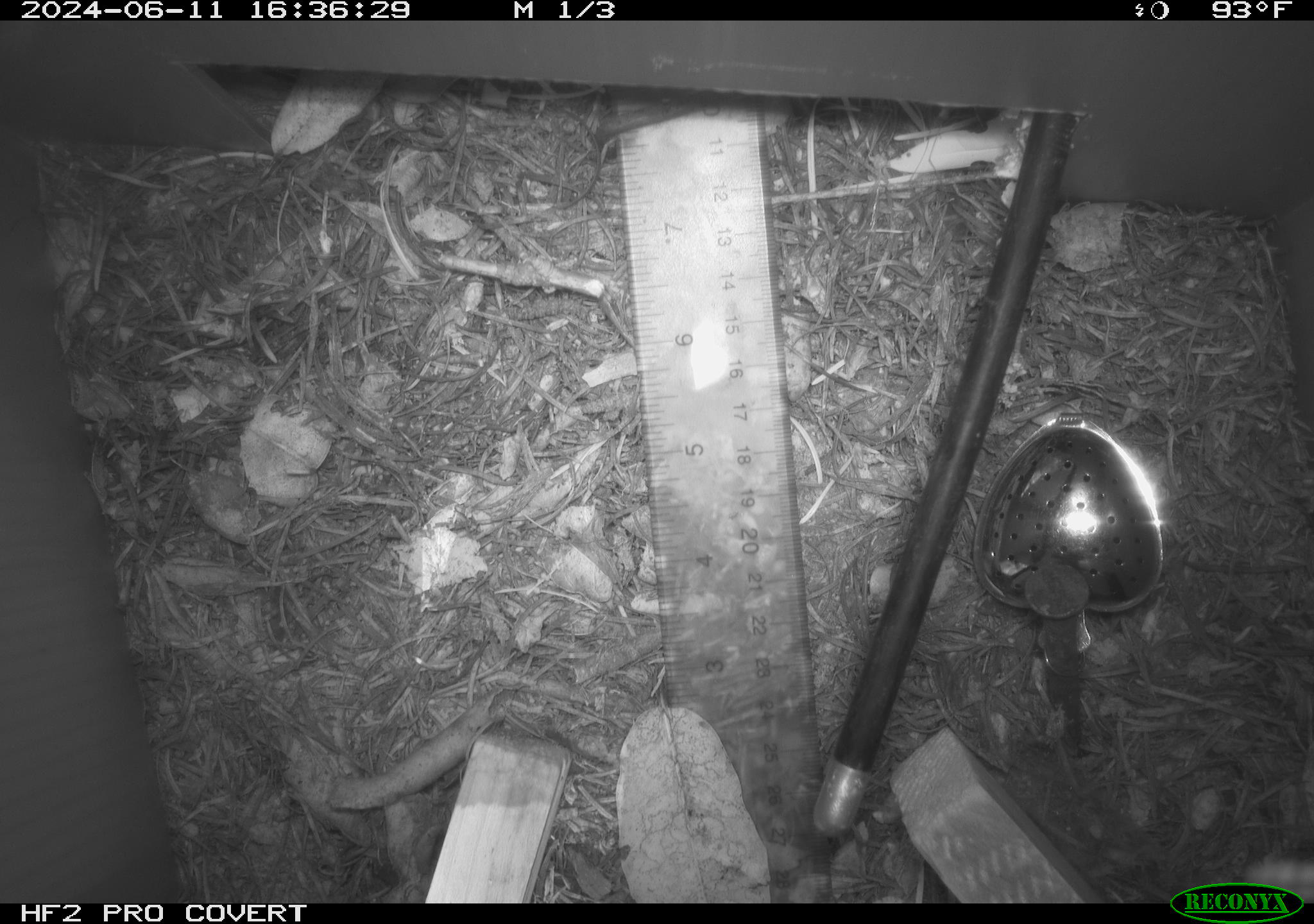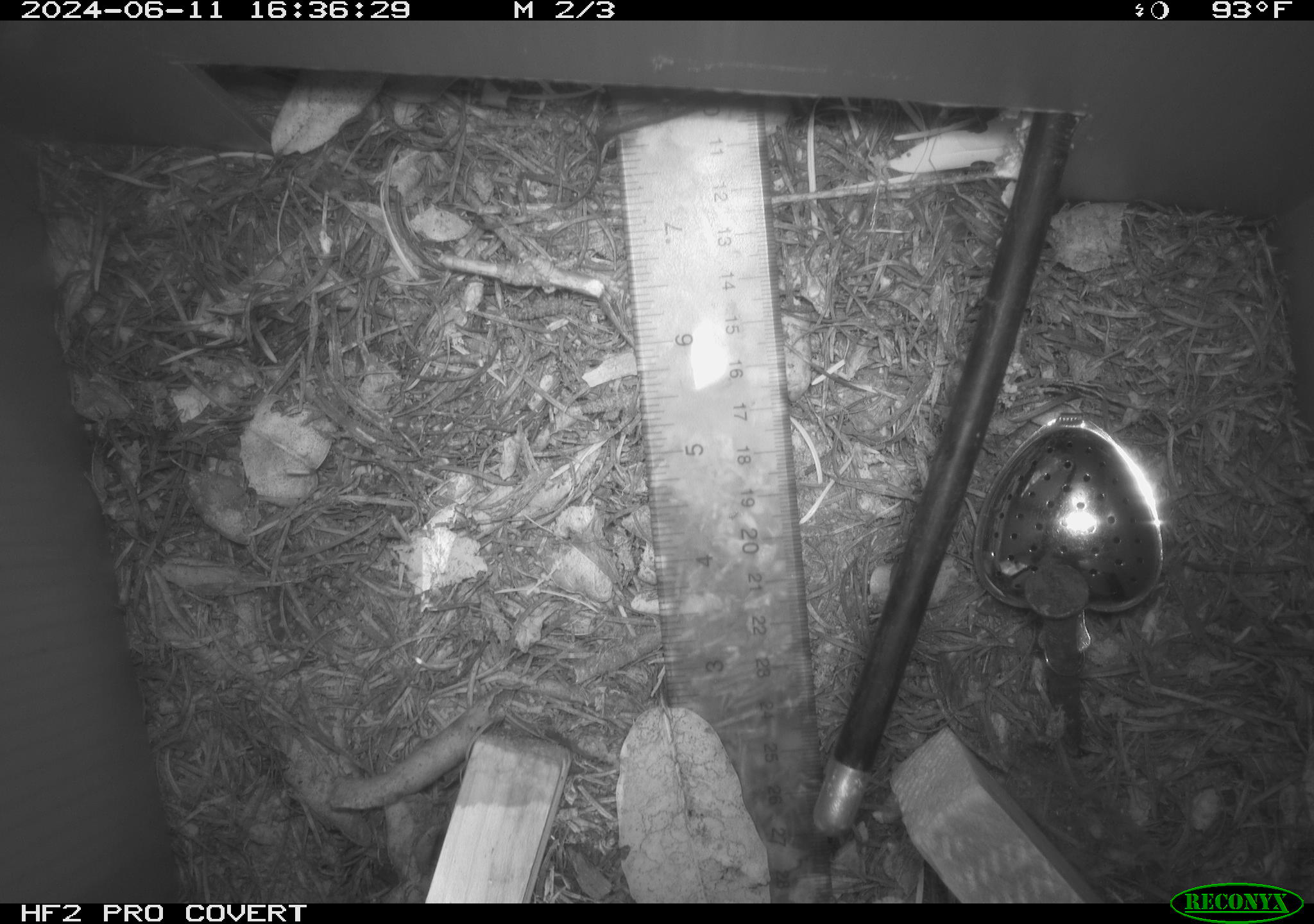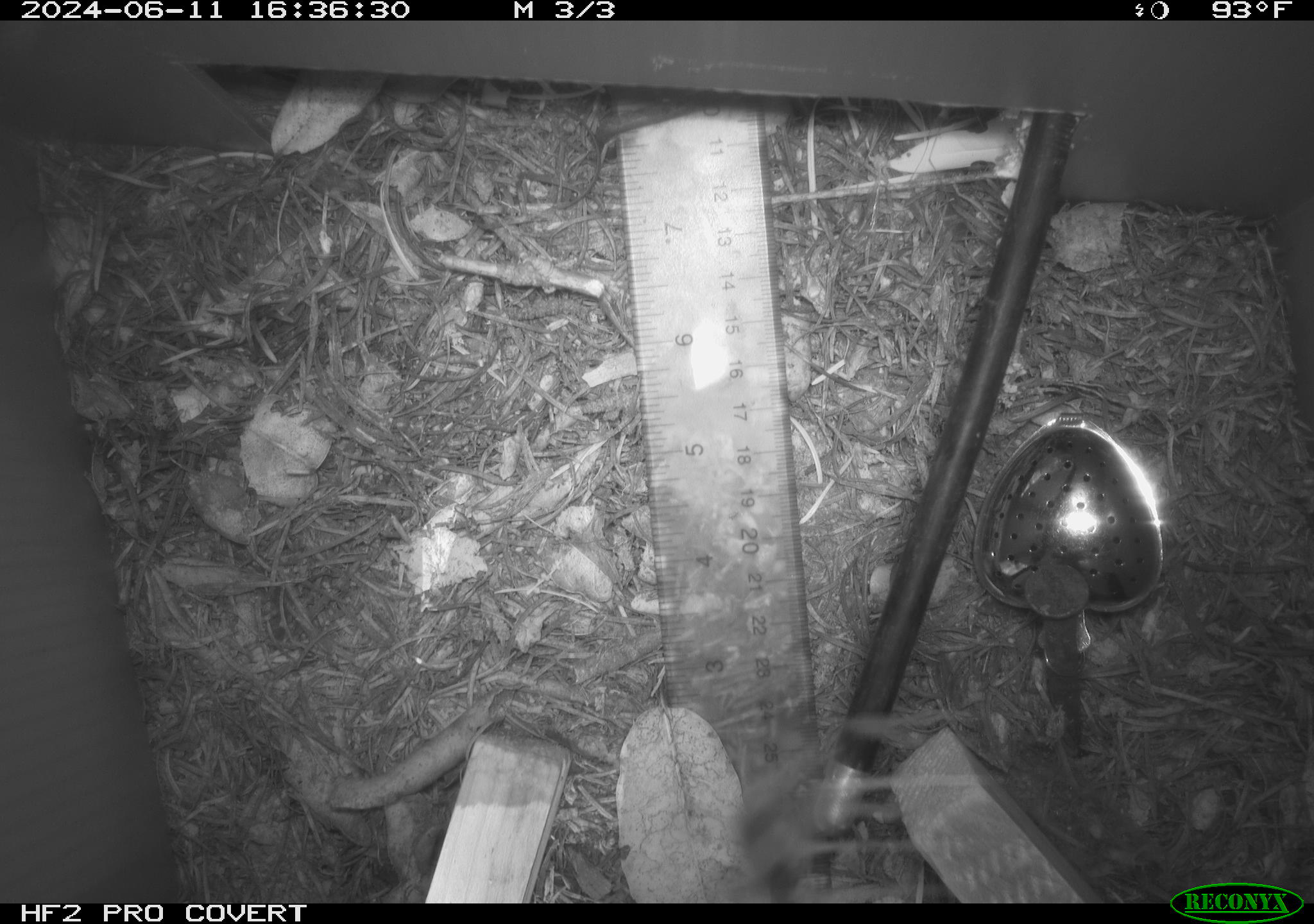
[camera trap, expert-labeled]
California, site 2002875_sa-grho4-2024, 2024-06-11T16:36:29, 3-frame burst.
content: unidentified animal